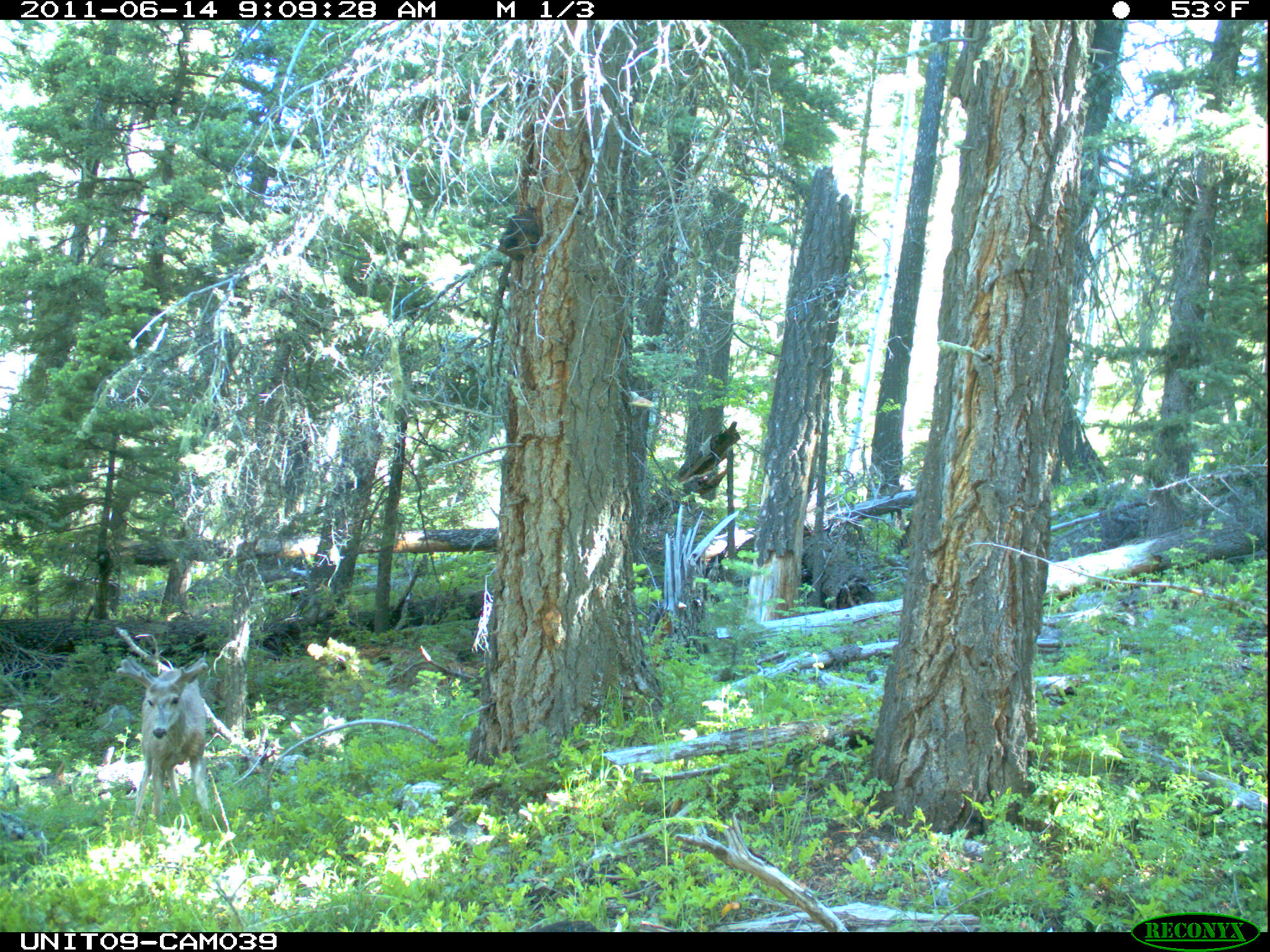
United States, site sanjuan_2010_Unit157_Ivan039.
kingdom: Animalia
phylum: Chordata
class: Mammalia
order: Artiodactyla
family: Cervidae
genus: Odocoileus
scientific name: Odocoileus hemionus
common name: mule deer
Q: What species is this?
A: Odocoileus hemionus (mule deer).